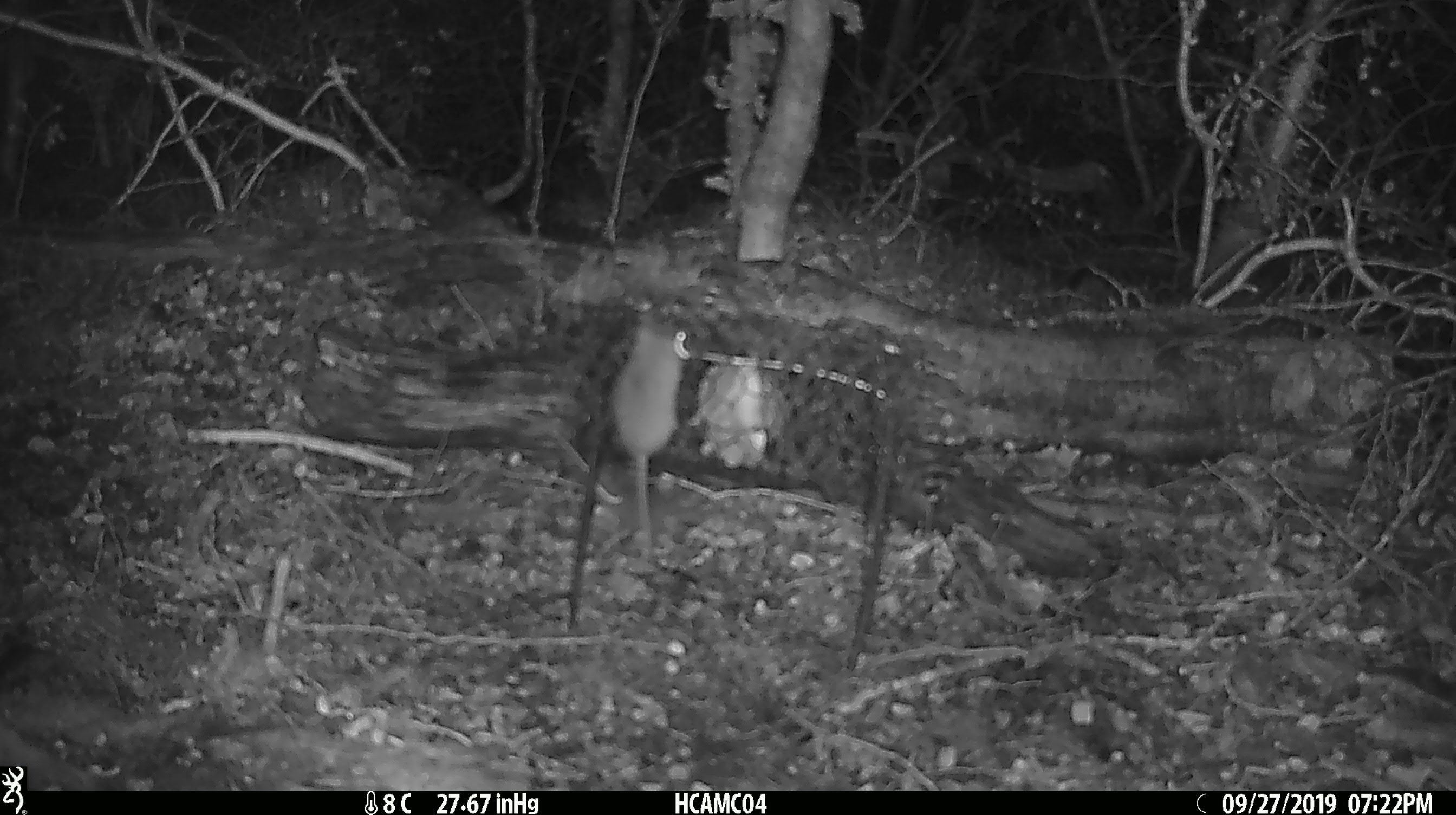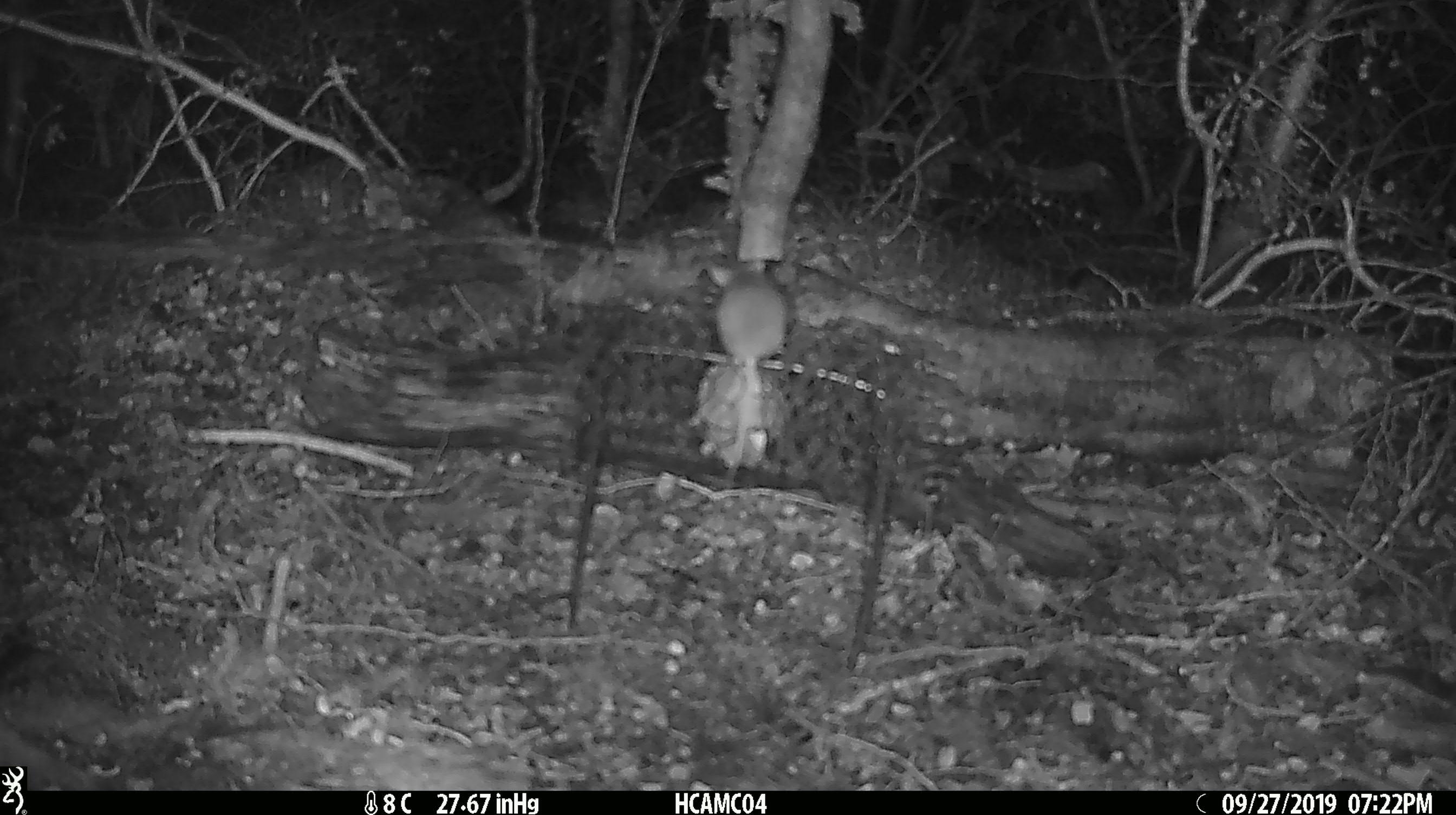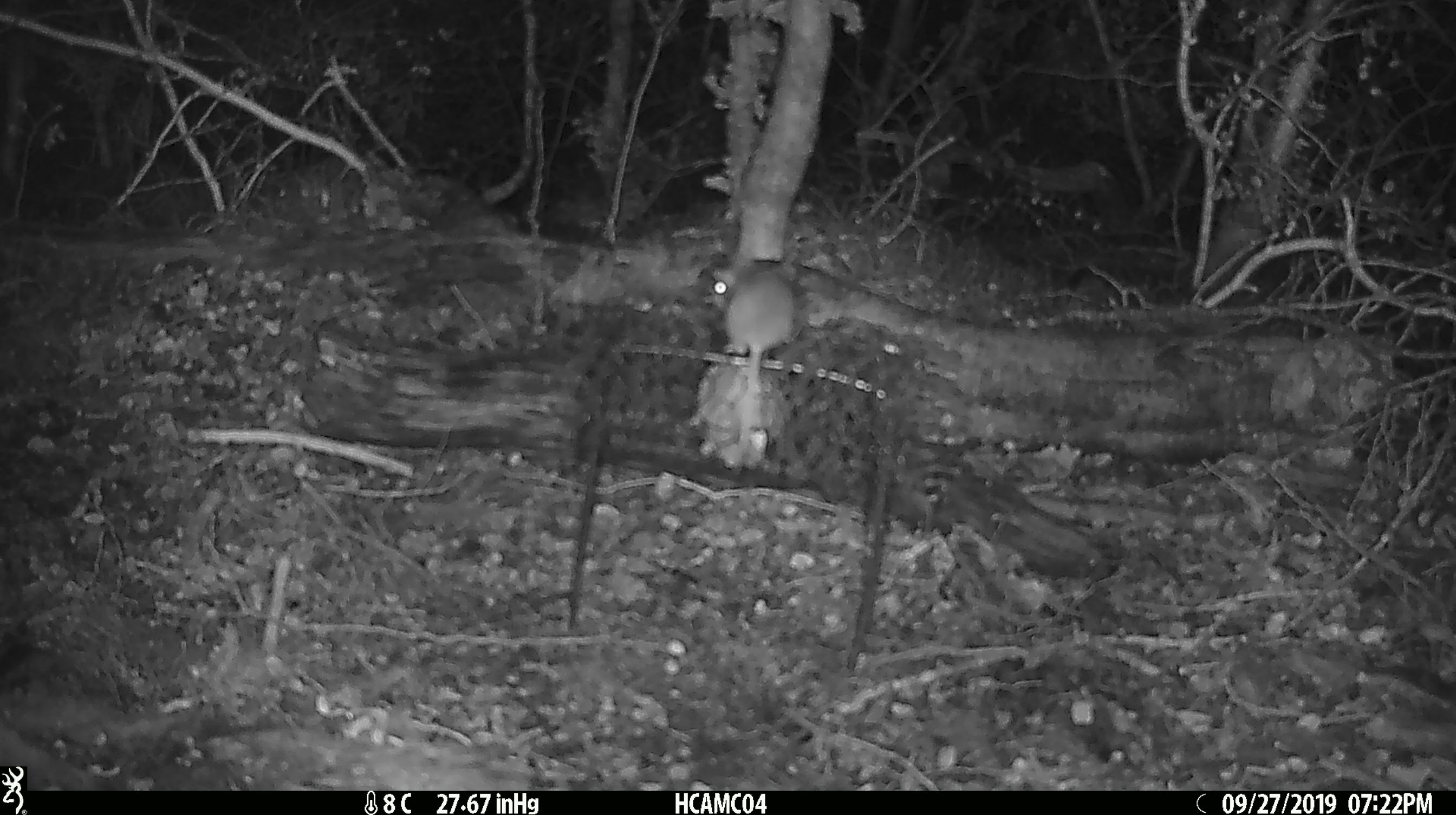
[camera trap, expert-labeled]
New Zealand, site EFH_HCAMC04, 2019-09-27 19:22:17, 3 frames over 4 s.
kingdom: Animalia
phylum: Chordata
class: Mammalia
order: Rodentia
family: Muridae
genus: Mus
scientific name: Mus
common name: mouse